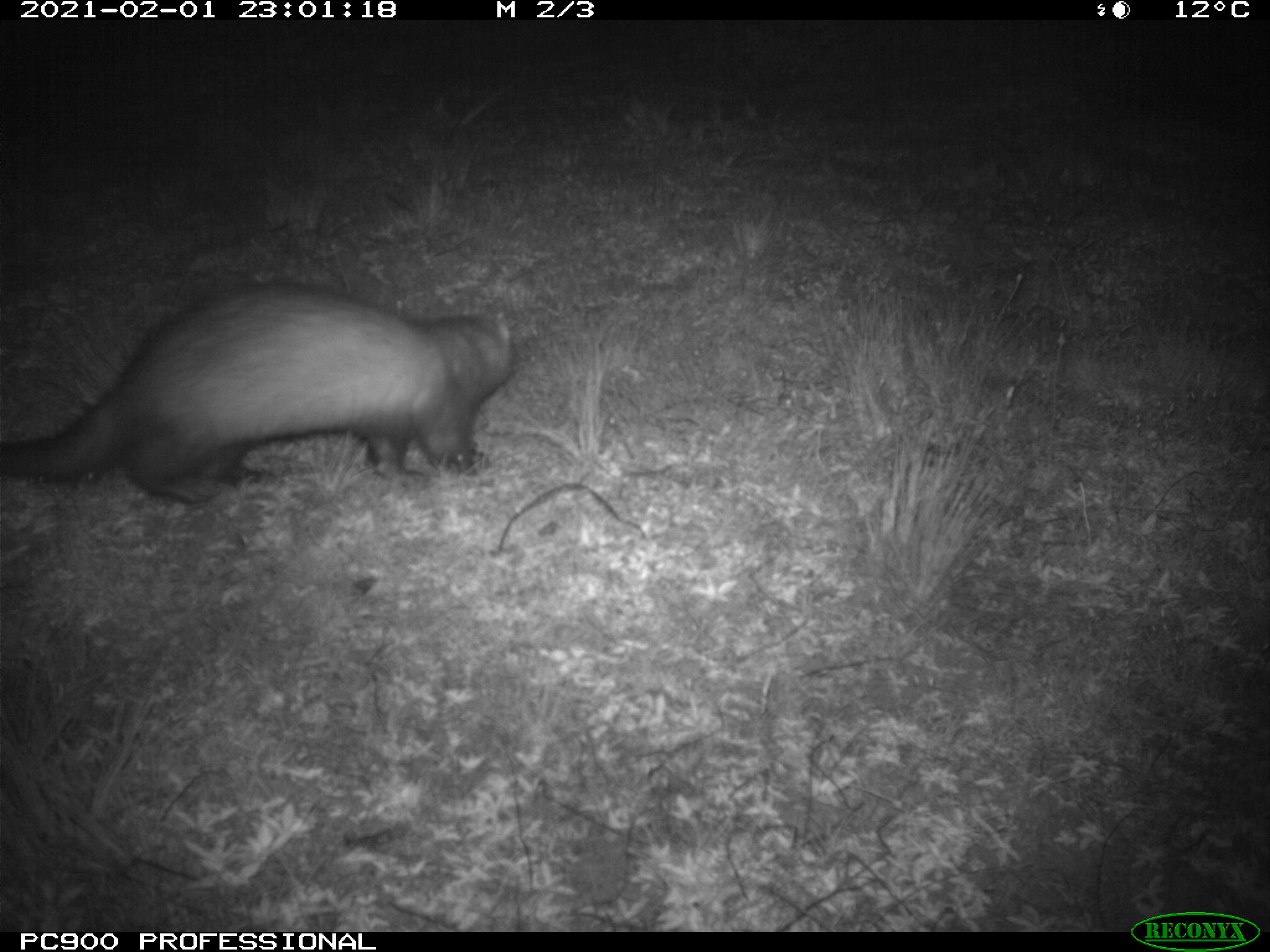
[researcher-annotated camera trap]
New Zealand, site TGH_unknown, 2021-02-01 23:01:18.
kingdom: Animalia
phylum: Chordata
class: Mammalia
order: Carnivora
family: Mustelidae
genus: Mustela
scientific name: Mustela furo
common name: ferret